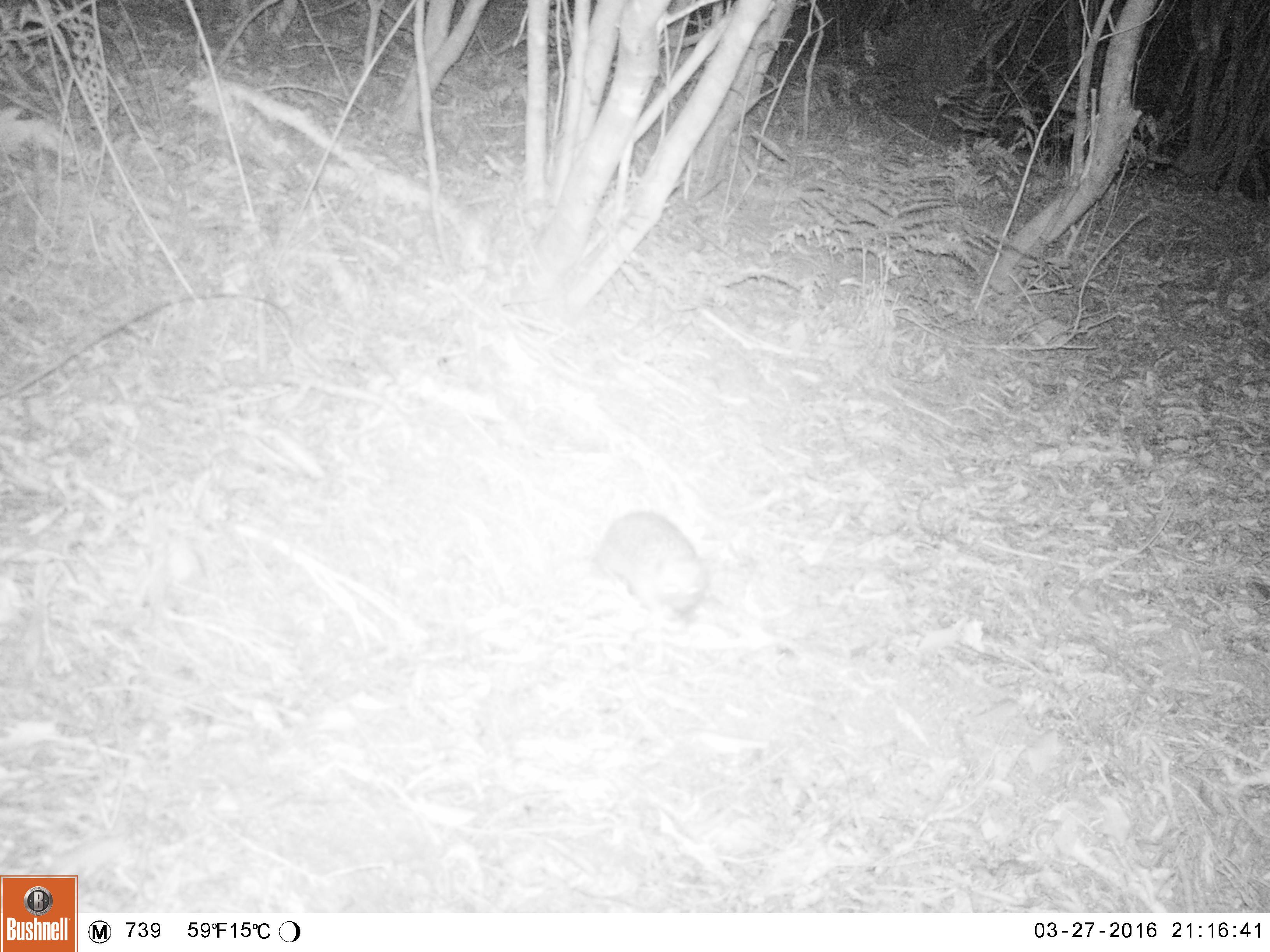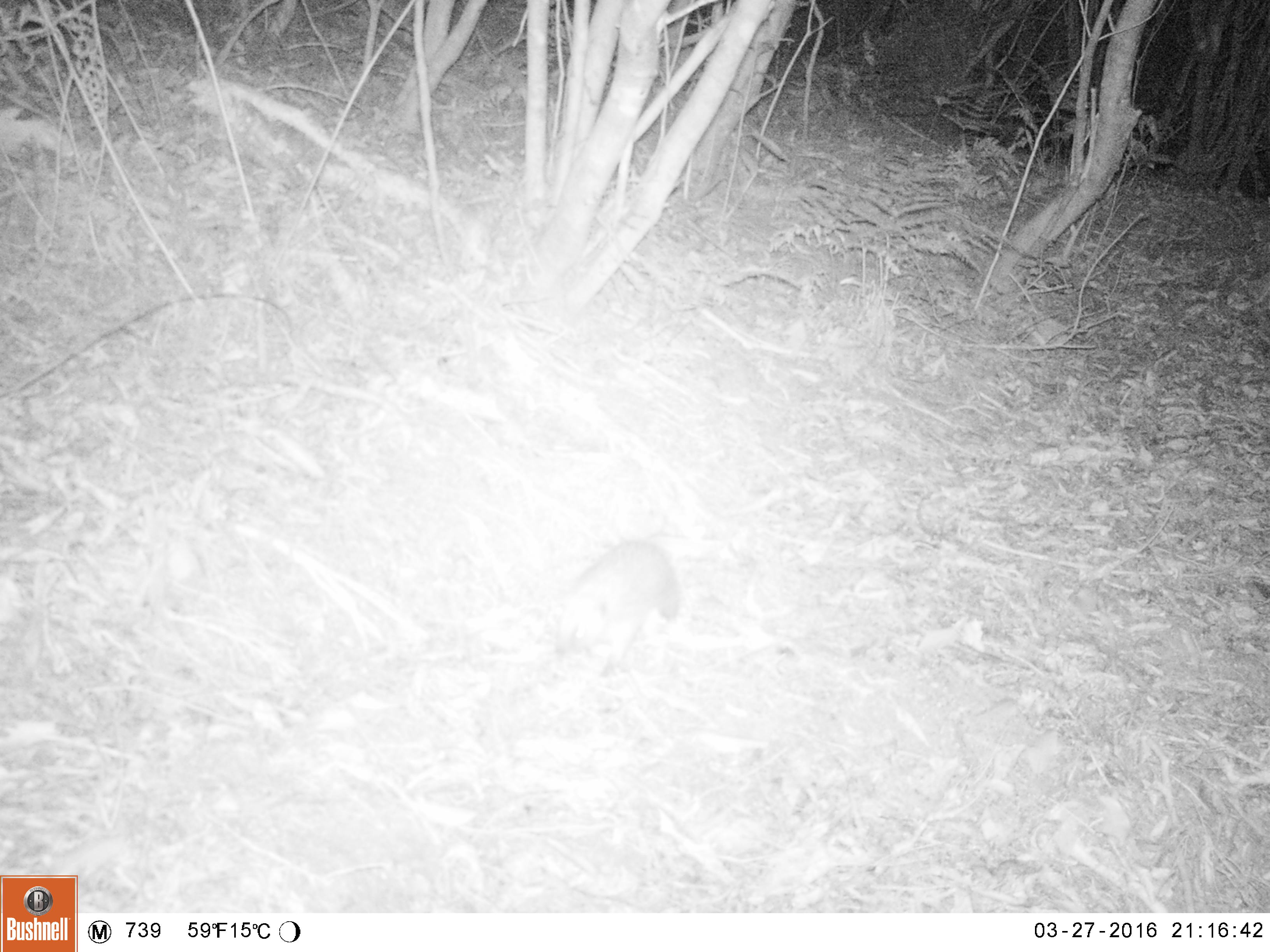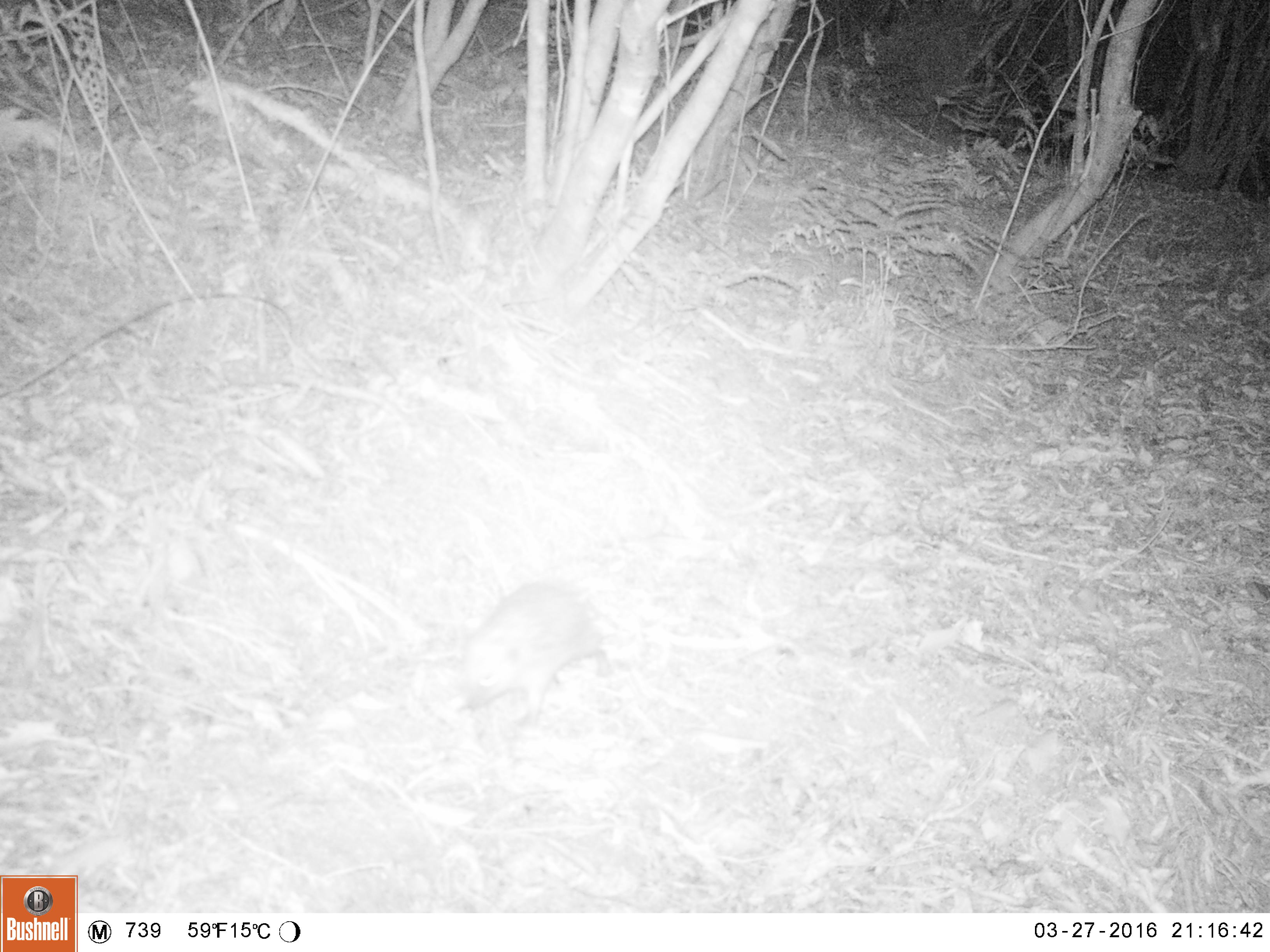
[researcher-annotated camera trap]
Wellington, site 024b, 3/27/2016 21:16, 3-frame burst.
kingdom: Animalia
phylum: Chordata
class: Mammalia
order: Eulipotyphla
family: Erinaceidae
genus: Erinaceus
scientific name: Erinaceus europaeus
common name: hedgehog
Hedgehog (Erinaceus europaeus).